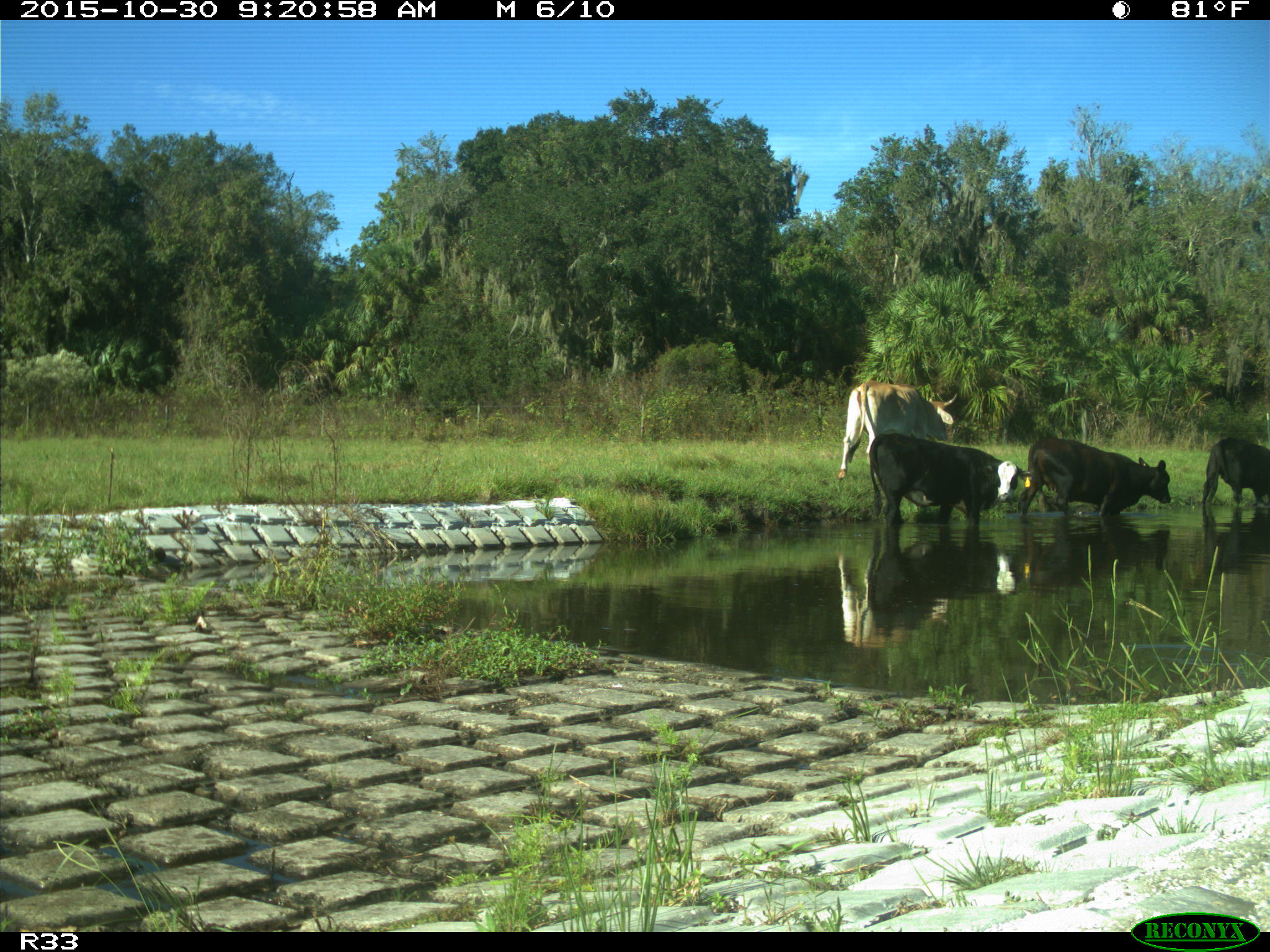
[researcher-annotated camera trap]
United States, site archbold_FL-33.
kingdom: Animalia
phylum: Chordata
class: Mammalia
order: Artiodactyla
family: Bovidae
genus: Bos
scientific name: Bos taurus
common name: domestic cow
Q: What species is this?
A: Bos taurus (domestic cow).